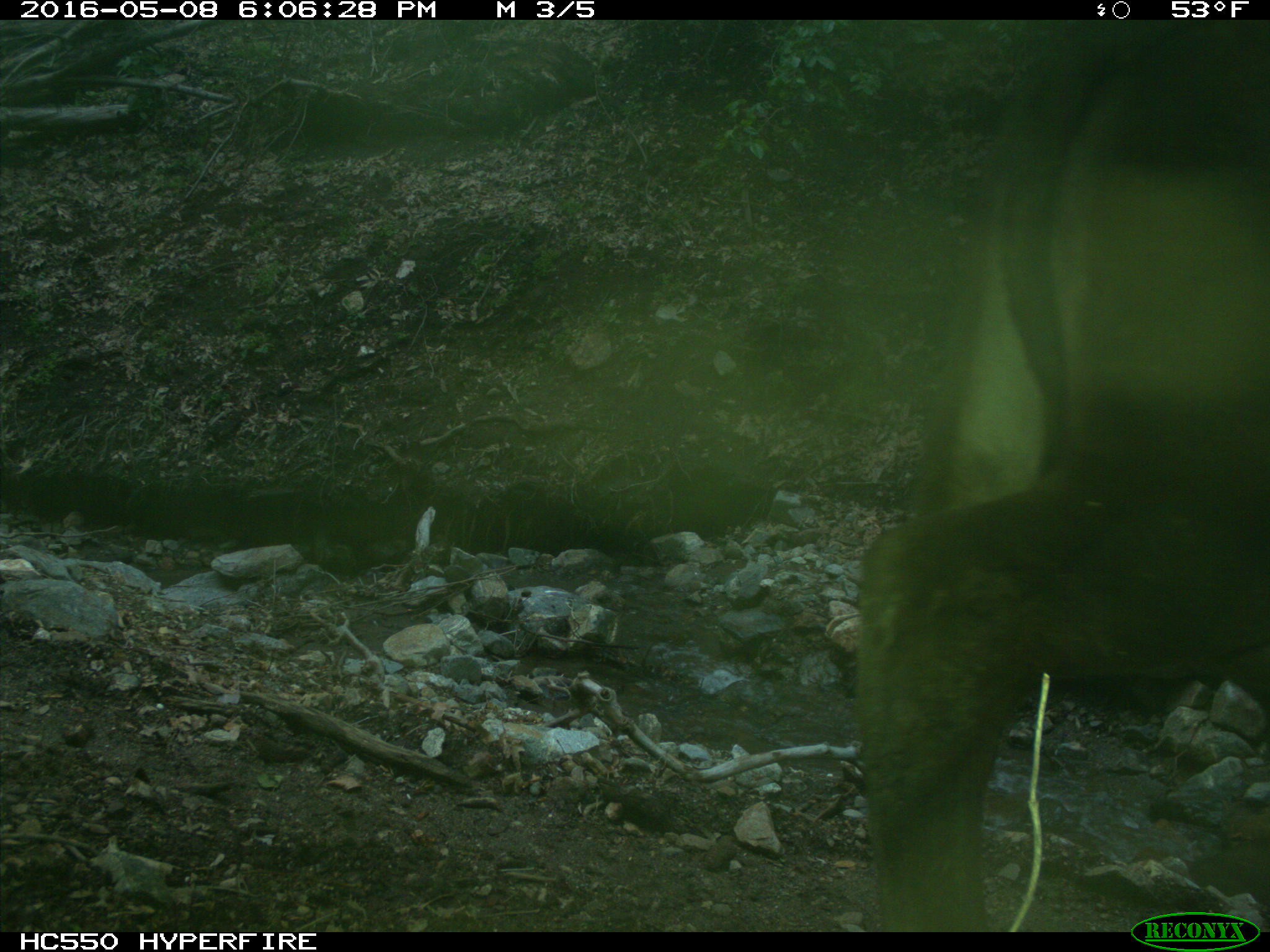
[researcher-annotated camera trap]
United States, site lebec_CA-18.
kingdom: Animalia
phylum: Chordata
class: Mammalia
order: Artiodactyla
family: Bovidae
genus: Bos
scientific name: Bos taurus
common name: domestic cow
Bos taurus (domestic cow).